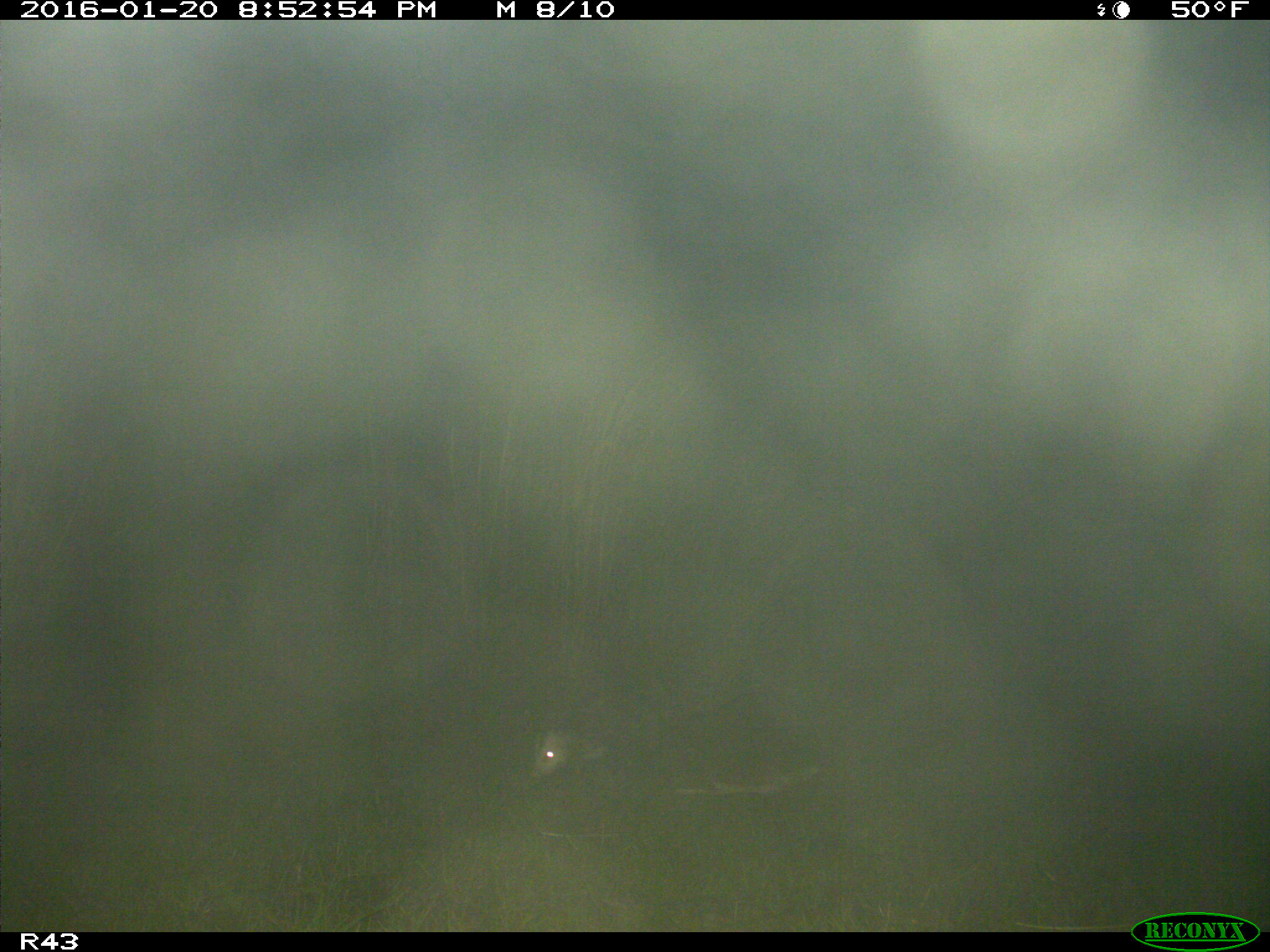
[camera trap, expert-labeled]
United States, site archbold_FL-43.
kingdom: Animalia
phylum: Chordata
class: Mammalia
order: Didelphimorphia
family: Didelphidae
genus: Didelphis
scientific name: Didelphis virginiana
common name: virginia opossum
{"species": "Didelphis virginiana (virginia opossum)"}